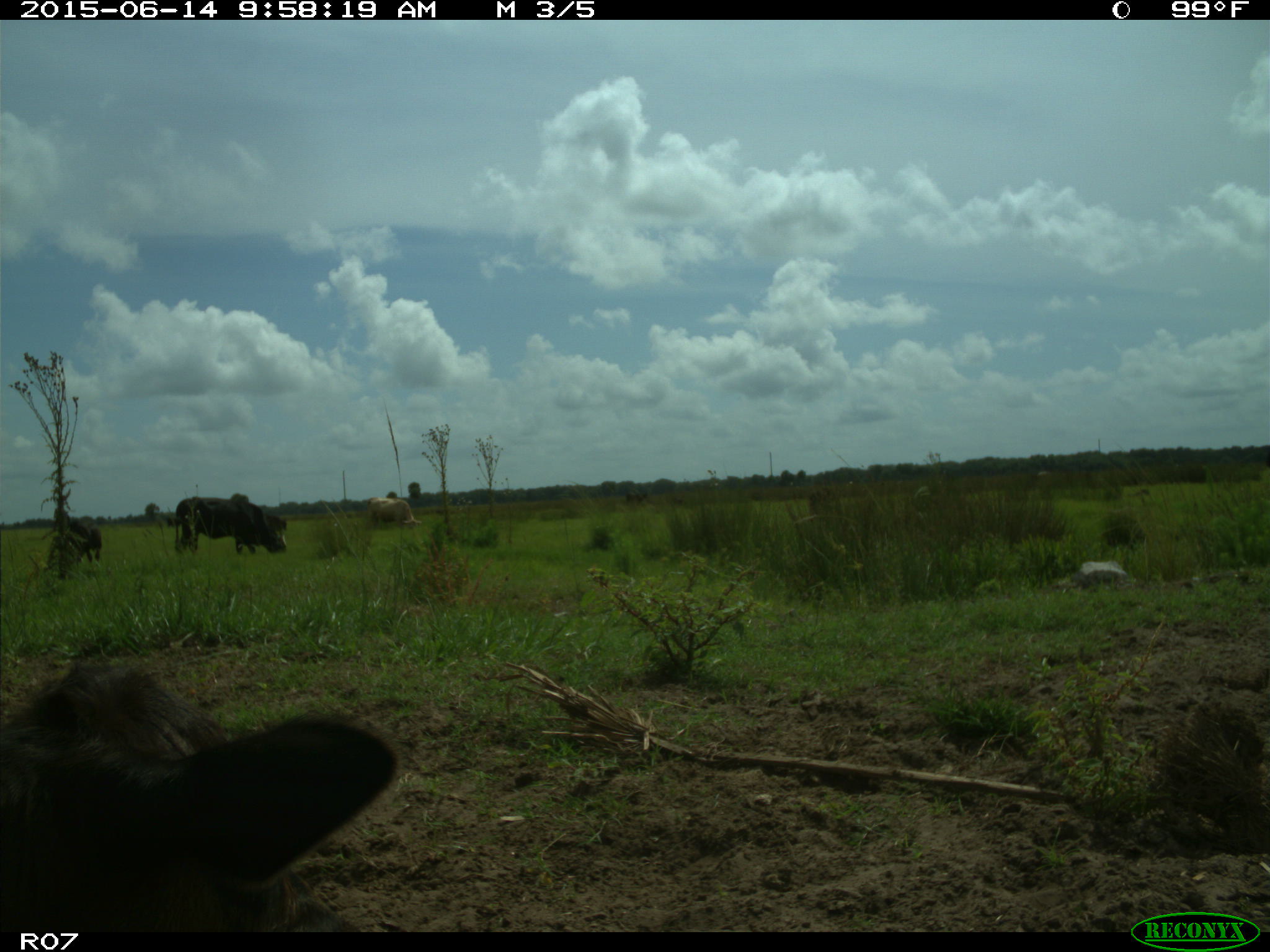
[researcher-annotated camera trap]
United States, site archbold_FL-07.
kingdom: Animalia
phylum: Chordata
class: Mammalia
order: Artiodactyla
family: Bovidae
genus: Bos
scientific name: Bos taurus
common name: domestic cow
Bos taurus (domestic cow).